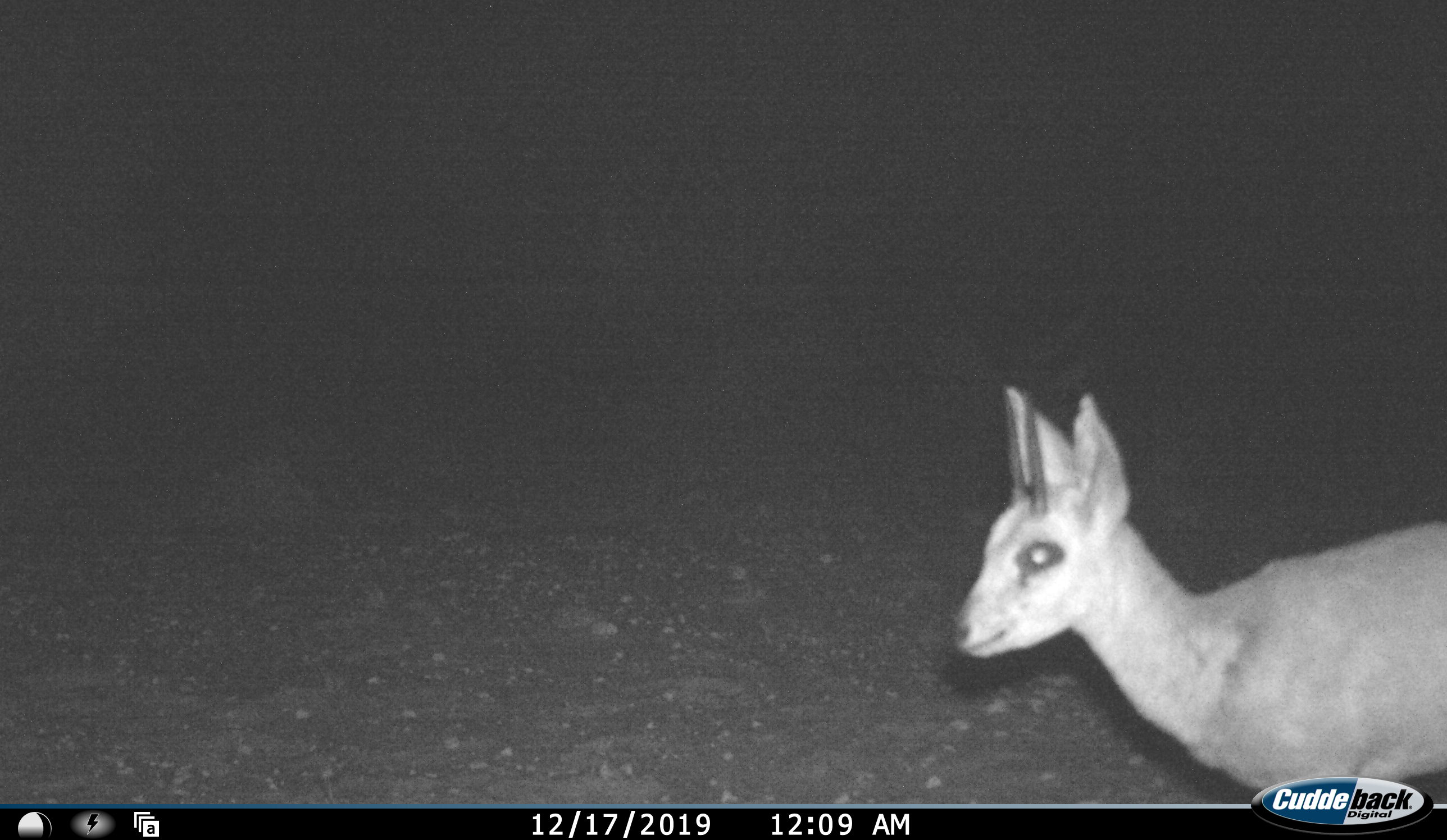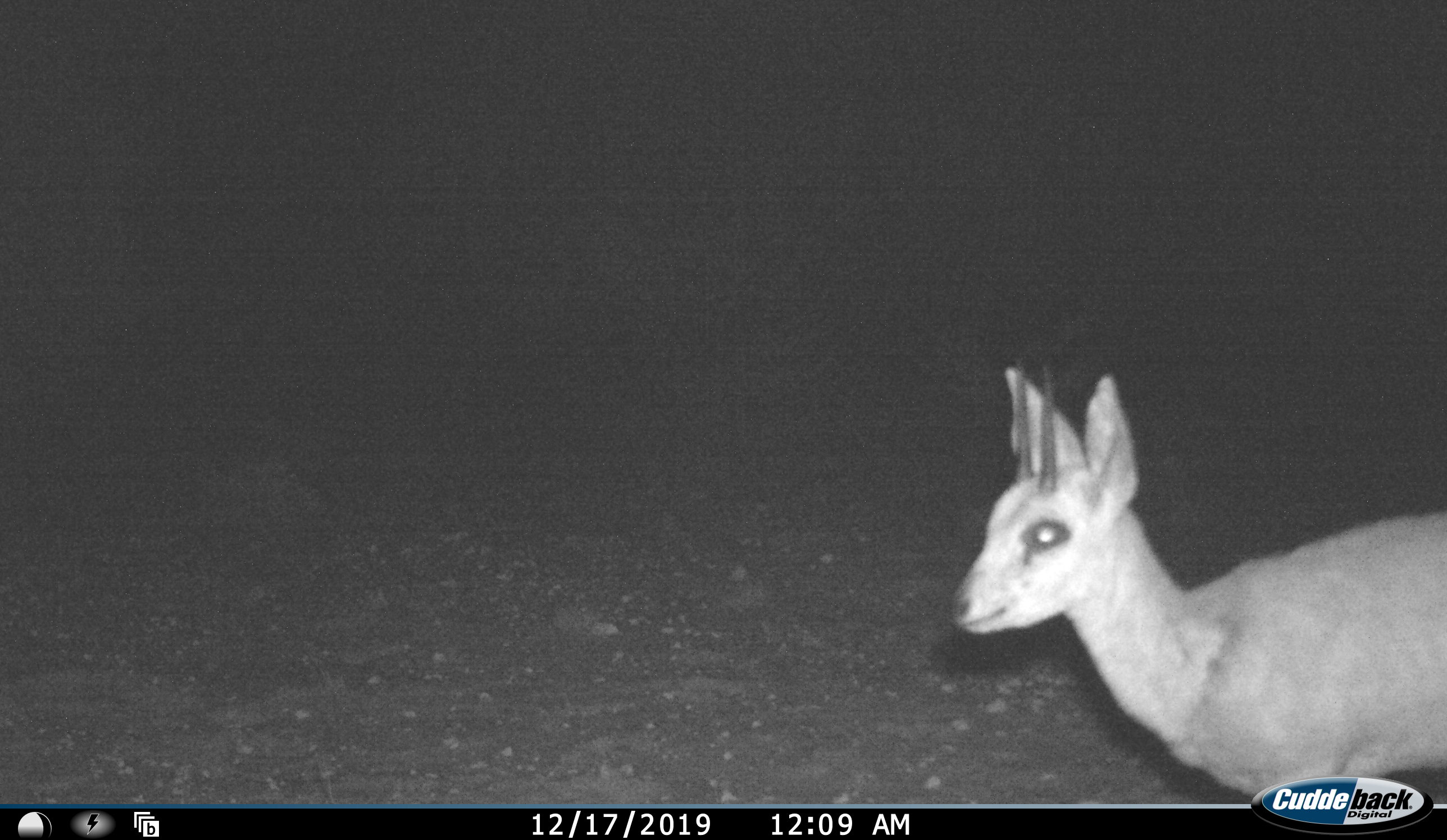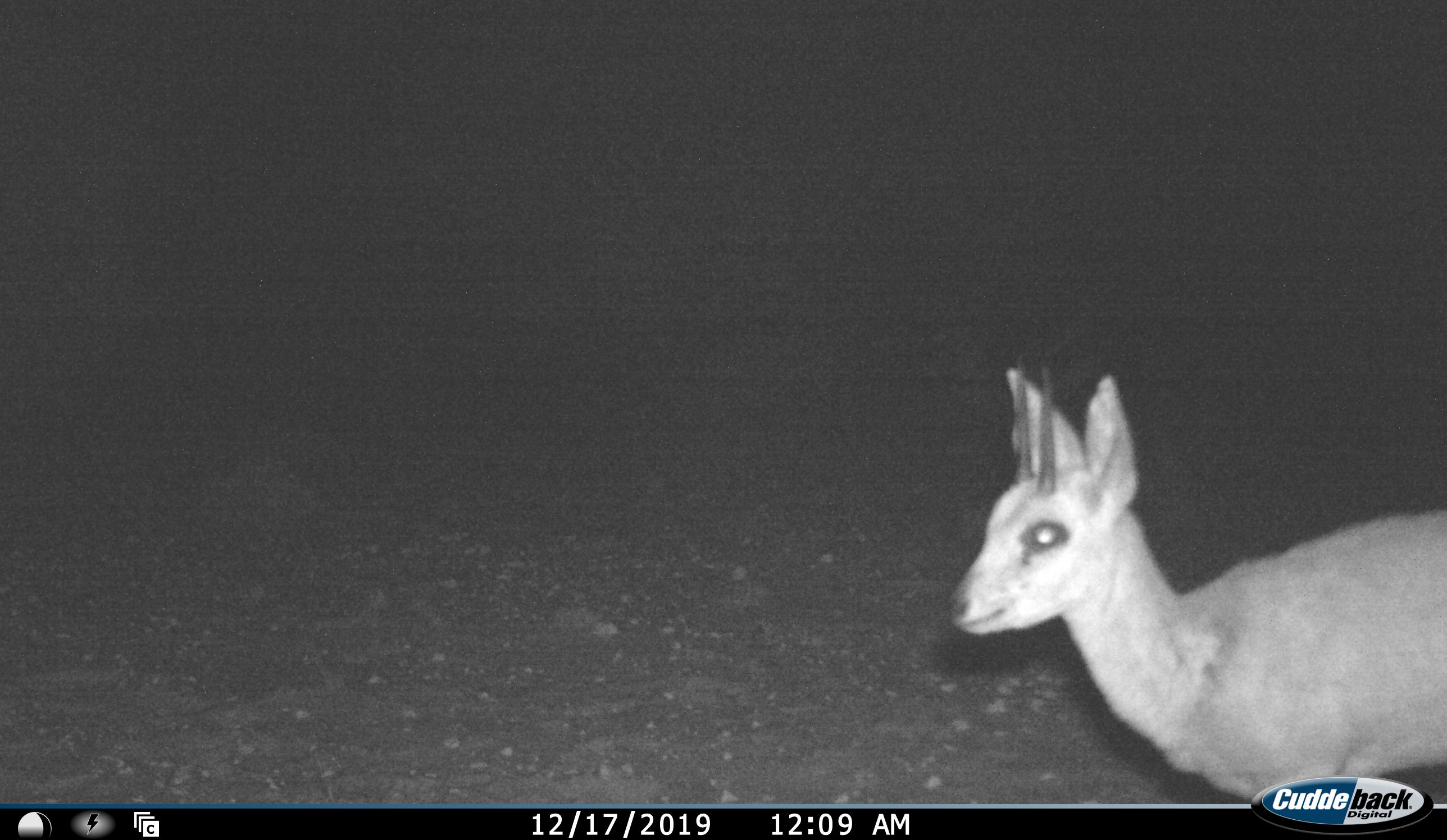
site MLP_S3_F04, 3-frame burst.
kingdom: Animalia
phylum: Chordata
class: Mammalia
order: Artiodactyla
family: Bovidae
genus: Sylvicapra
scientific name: Sylvicapra grimmia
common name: common duiker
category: duikercommongrey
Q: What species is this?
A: Duikercommongrey (common duiker) (Sylvicapra grimmia).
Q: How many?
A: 1.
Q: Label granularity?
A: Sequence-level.